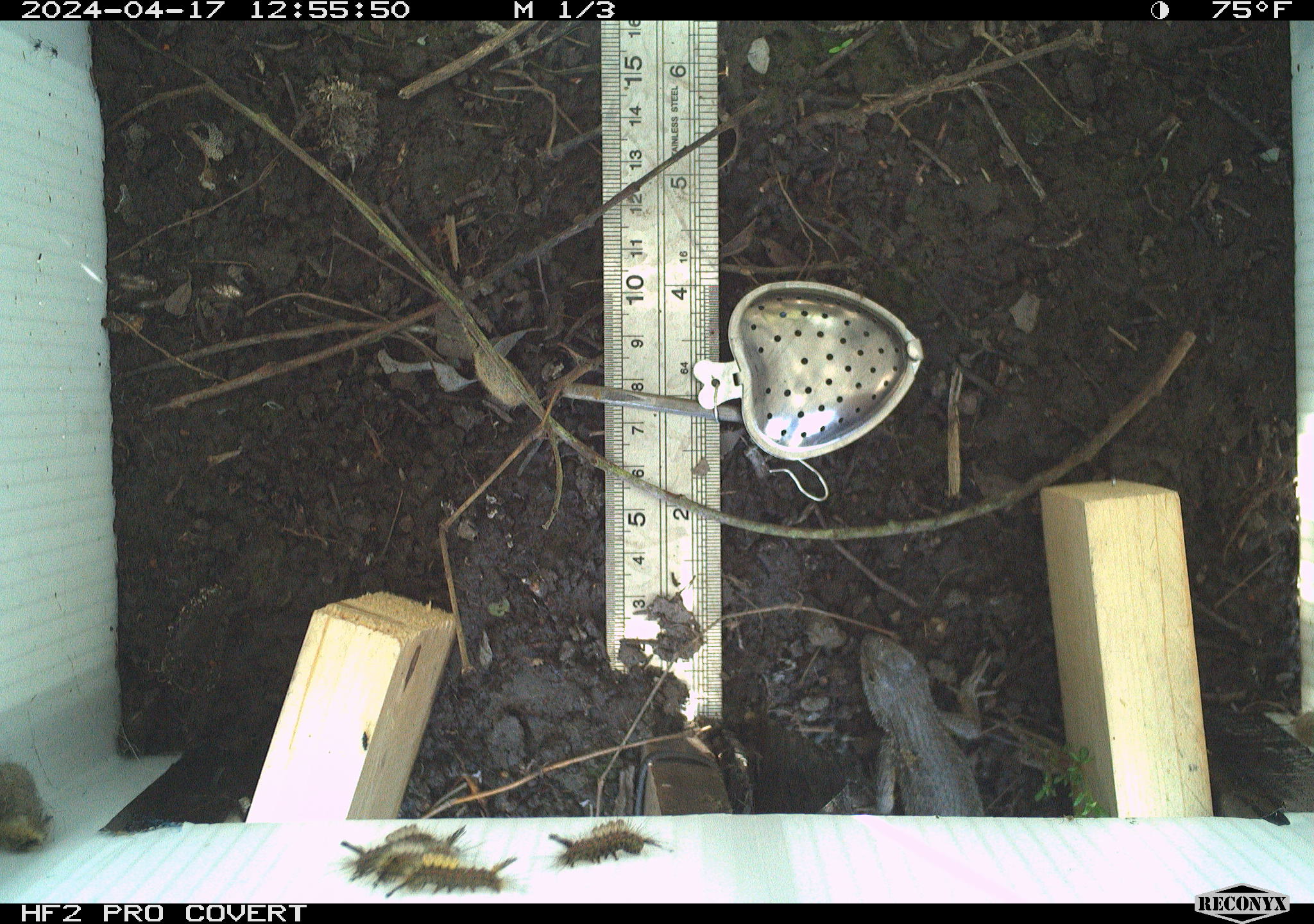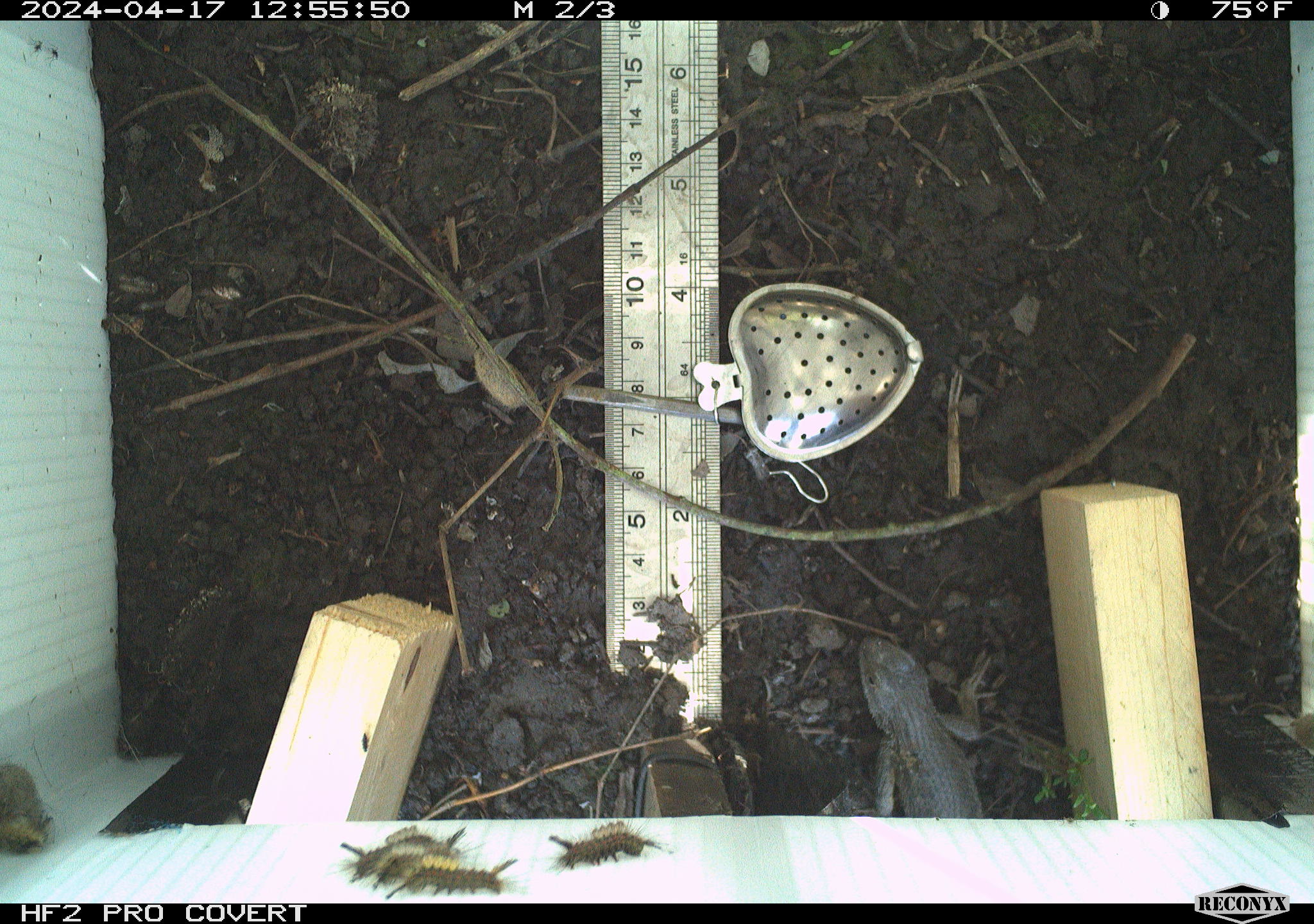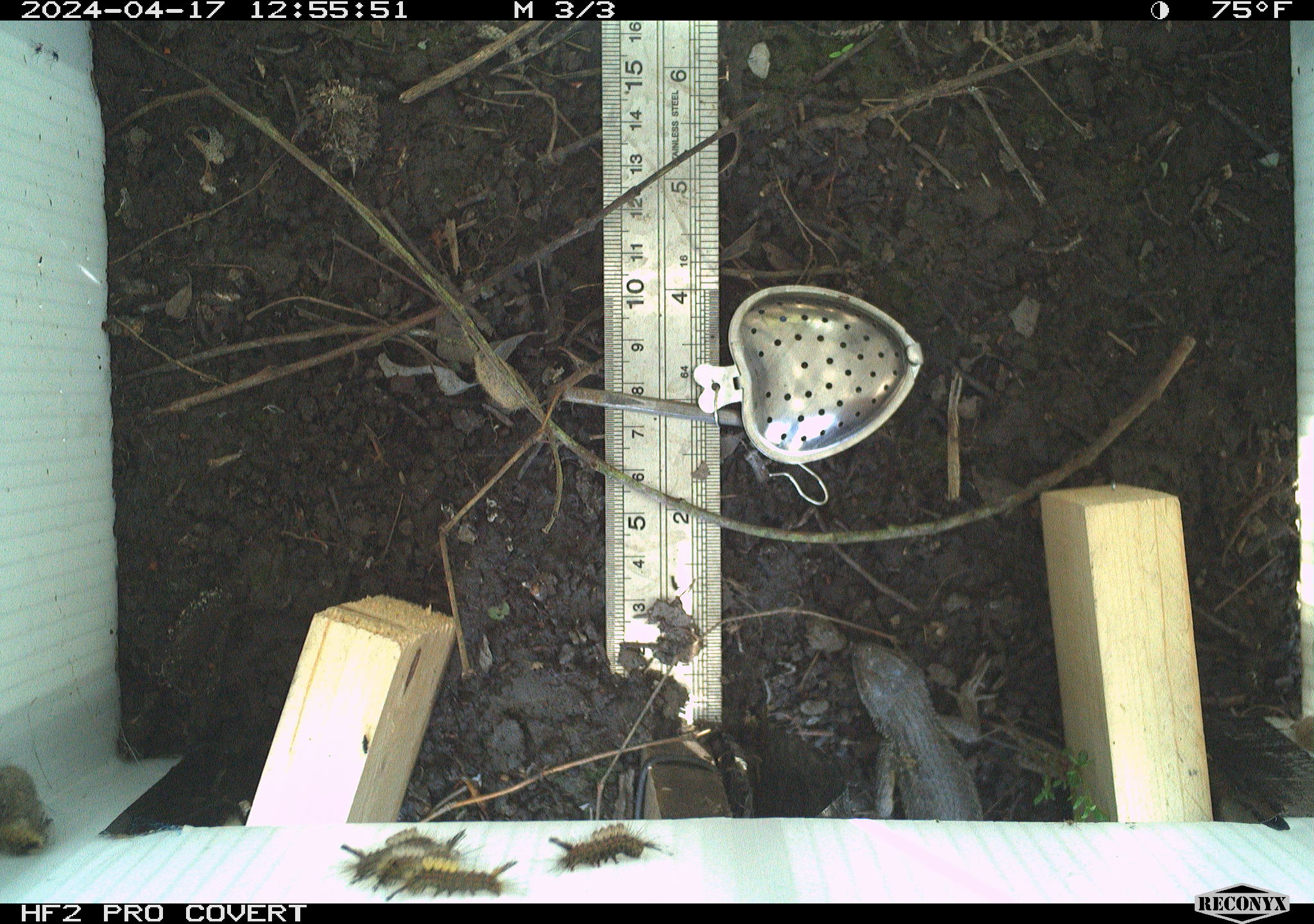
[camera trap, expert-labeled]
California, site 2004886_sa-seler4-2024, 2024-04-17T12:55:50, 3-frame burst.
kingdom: Animalia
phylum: Arthropoda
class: Insecta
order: Lepidoptera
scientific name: Lepidoptera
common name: butterflies and moths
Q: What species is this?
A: Butterflies and moths (Lepidoptera).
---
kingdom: Animalia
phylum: Chordata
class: Reptilia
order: Squamata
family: Phrynosomatidae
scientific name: Phrynosomatidae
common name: phrynosomatid lizards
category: phrynosomatidae family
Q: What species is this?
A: Phrynosomatidae family (phrynosomatid lizards) (Phrynosomatidae).